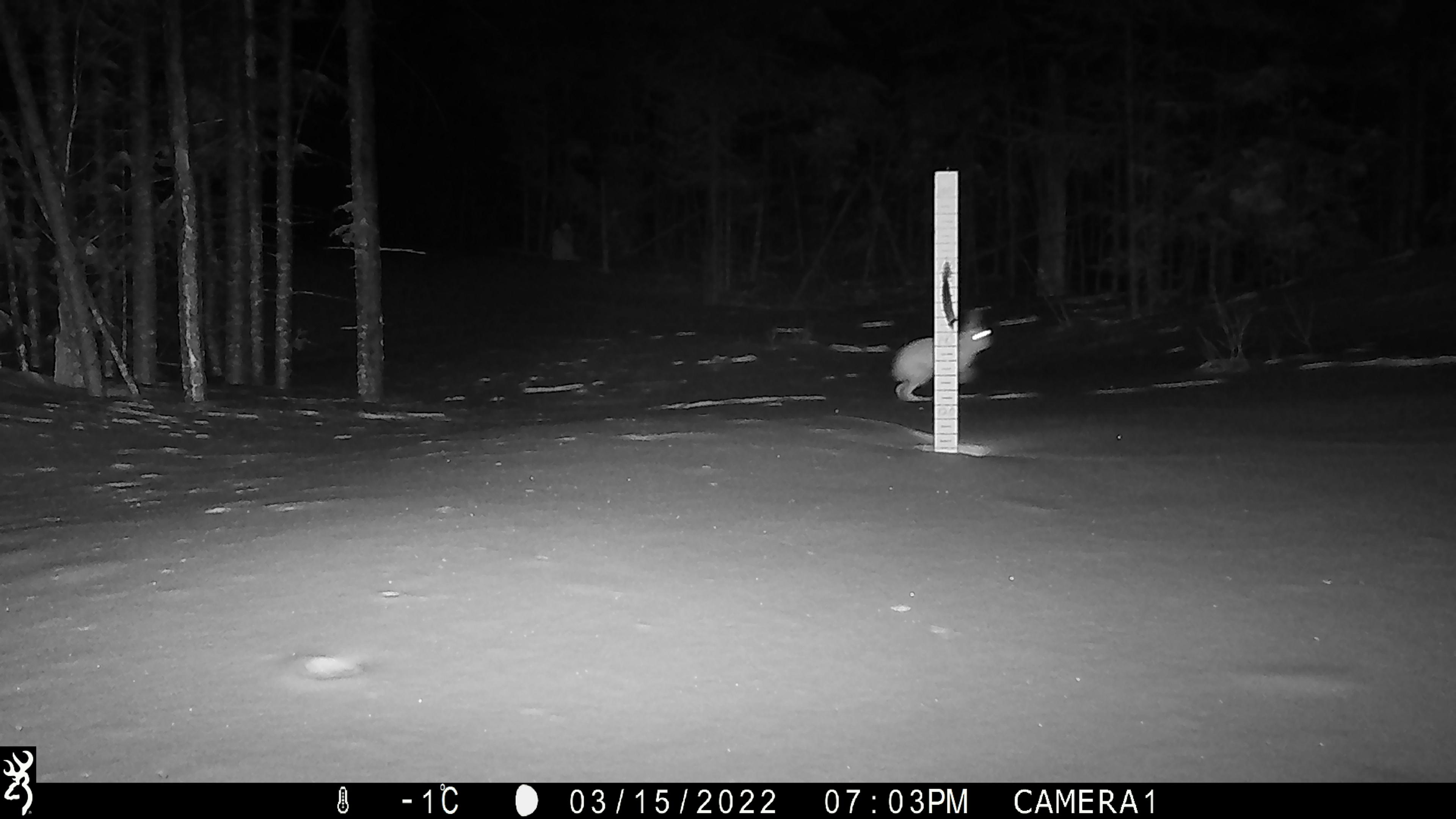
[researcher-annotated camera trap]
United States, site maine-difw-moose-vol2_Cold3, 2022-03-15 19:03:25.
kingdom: Animalia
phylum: Chordata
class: Mammalia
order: Lagomorpha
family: Leporidae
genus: Lepus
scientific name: Lepus americanus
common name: snowshoe hare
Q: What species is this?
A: Snowshoe hare (Lepus americanus).